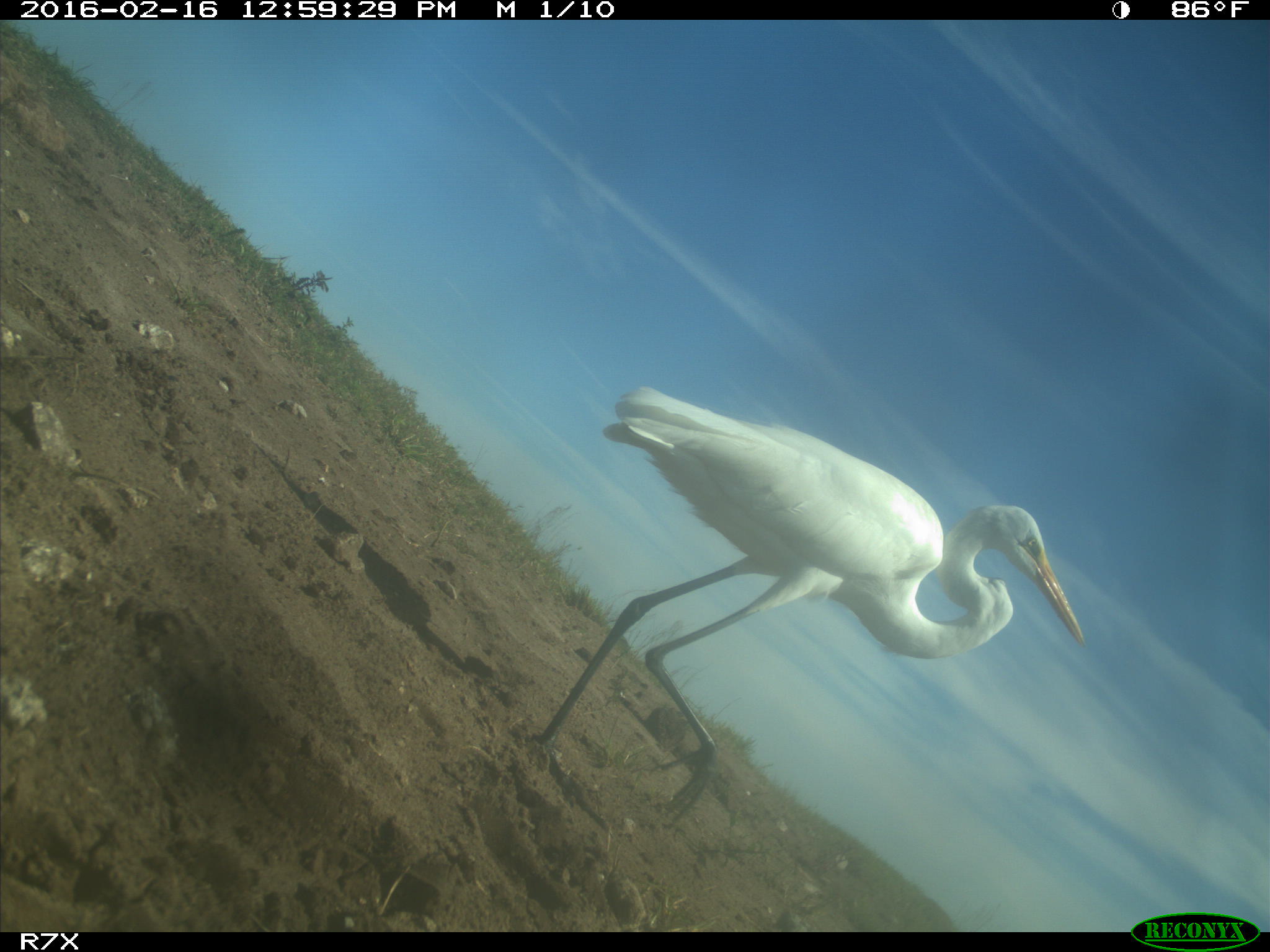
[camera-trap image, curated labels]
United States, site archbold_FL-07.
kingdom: Animalia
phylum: Chordata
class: Aves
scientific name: Aves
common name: birds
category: unidentified bird